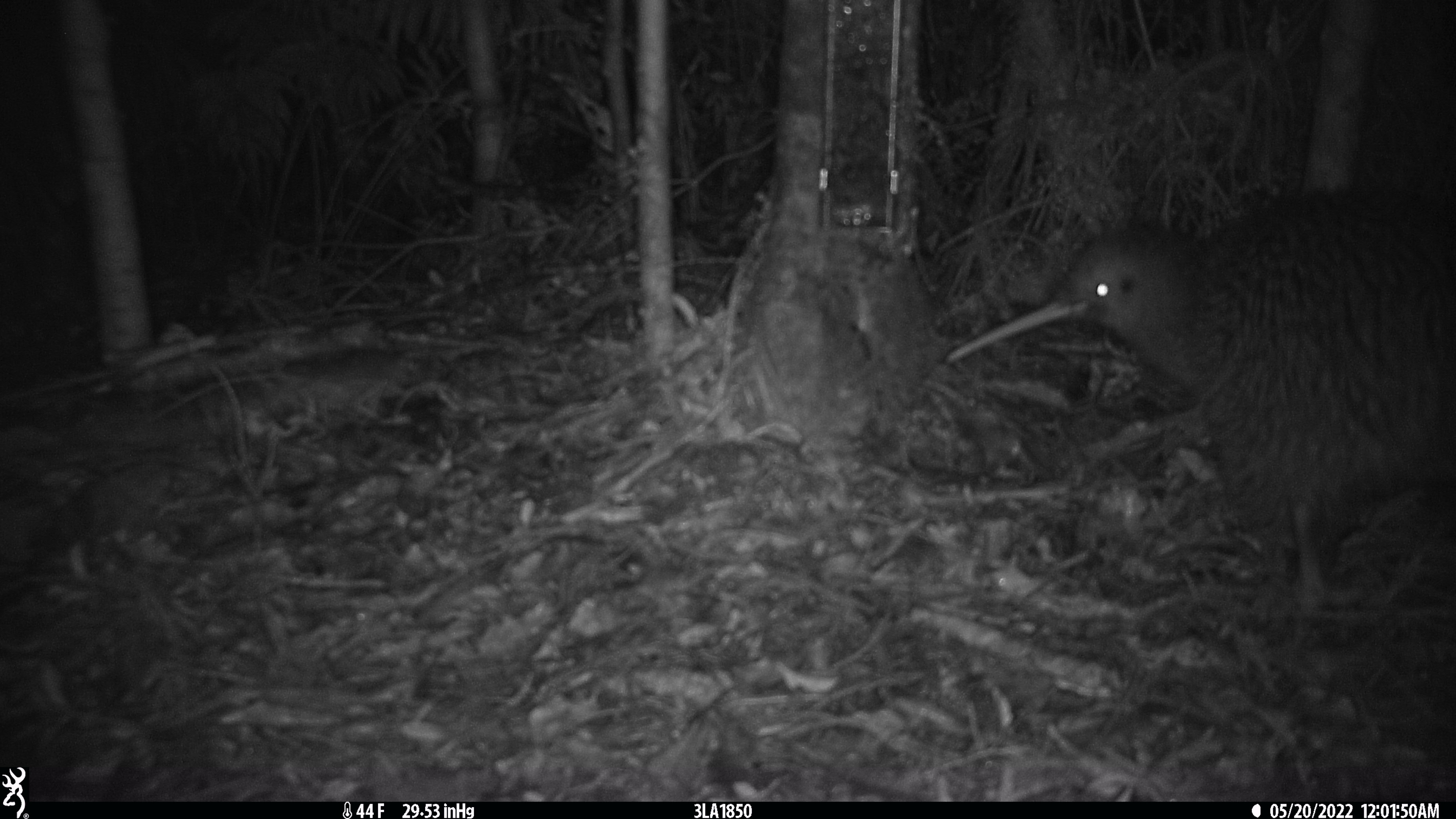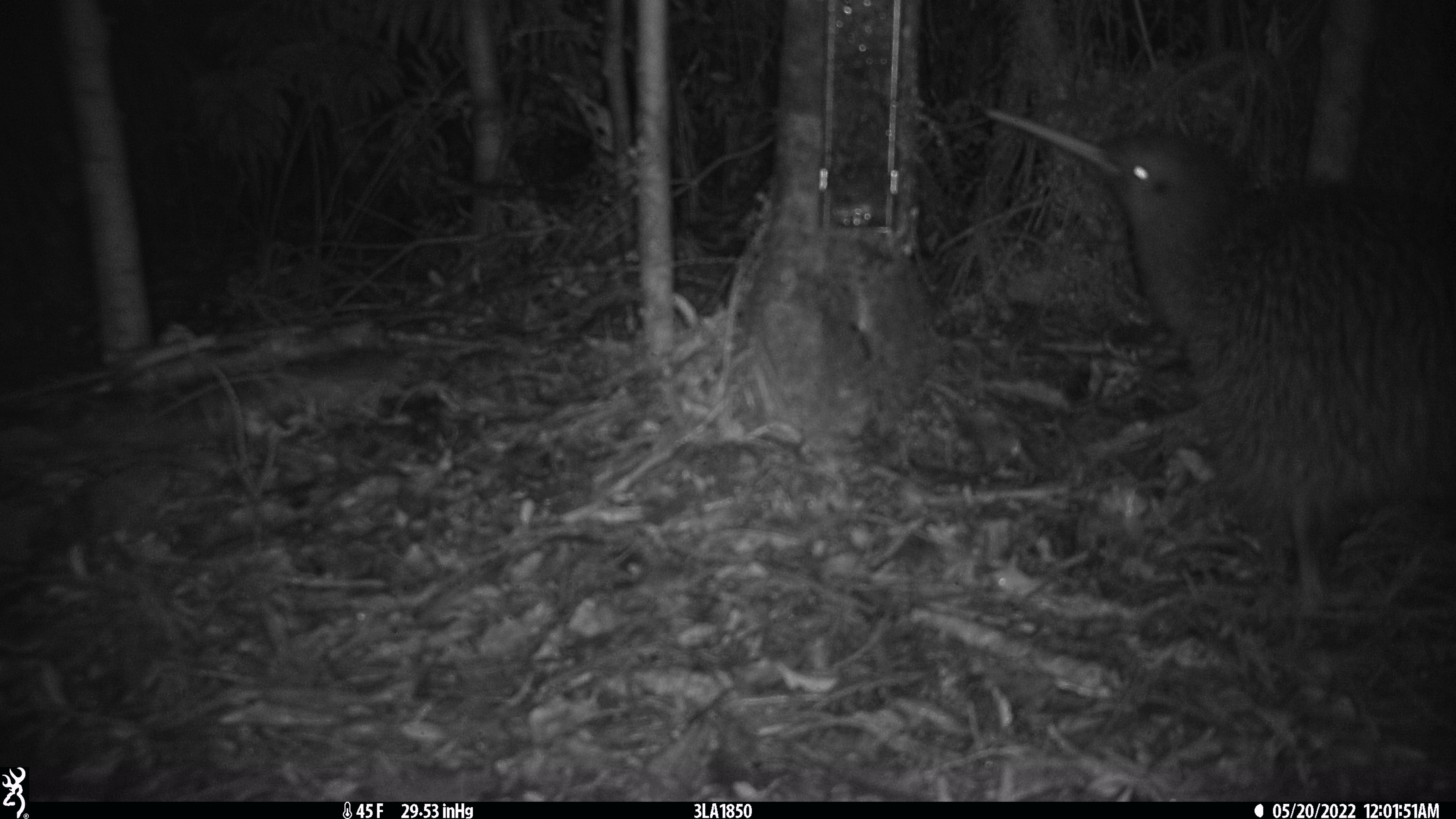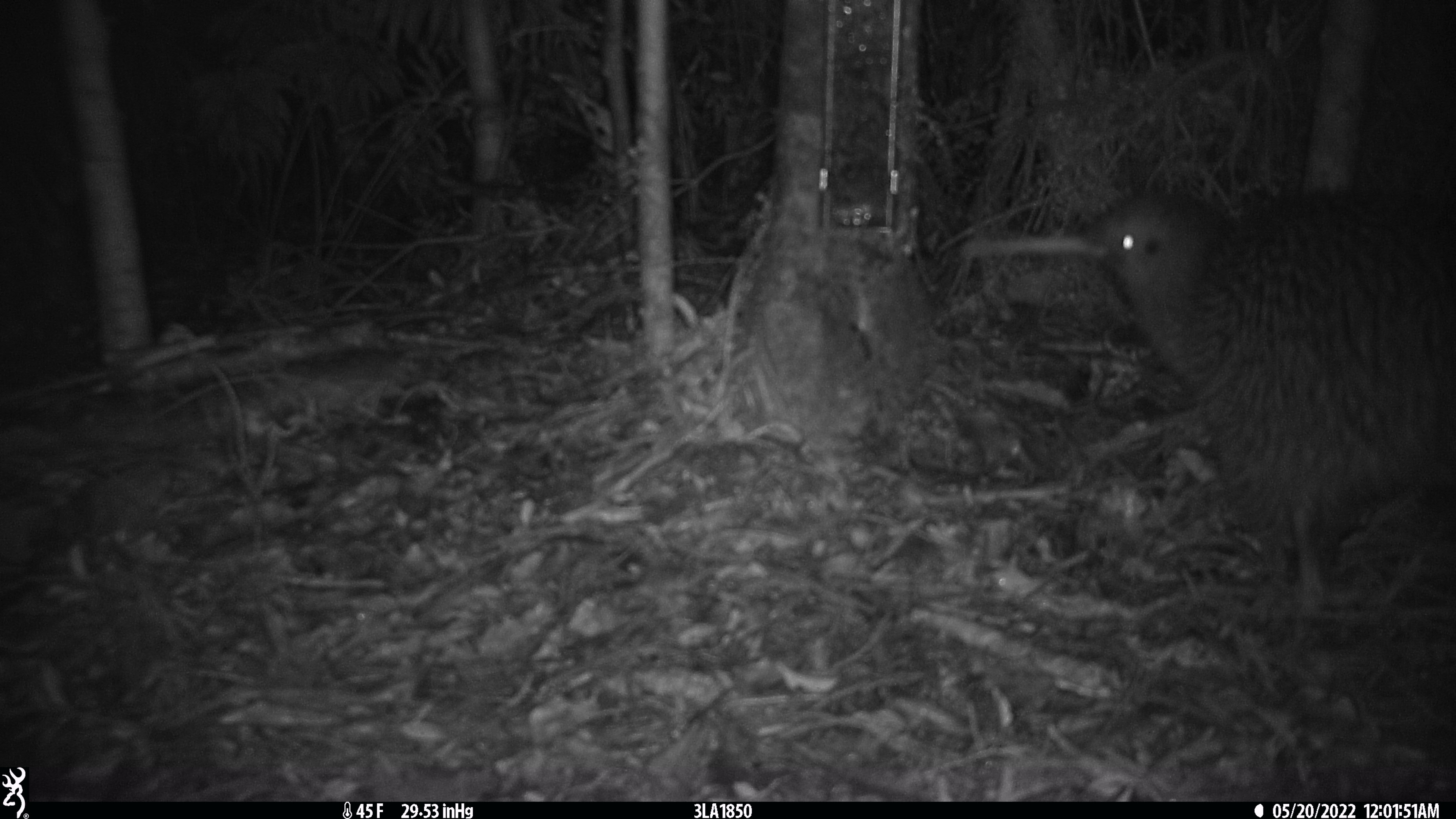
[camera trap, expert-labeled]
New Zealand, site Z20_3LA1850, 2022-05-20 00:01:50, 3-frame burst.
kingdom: Animalia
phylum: Chordata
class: Aves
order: Apterygiformes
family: Apterygidae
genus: Apteryx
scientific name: Apteryx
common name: kiwi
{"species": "kiwi (Apteryx)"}